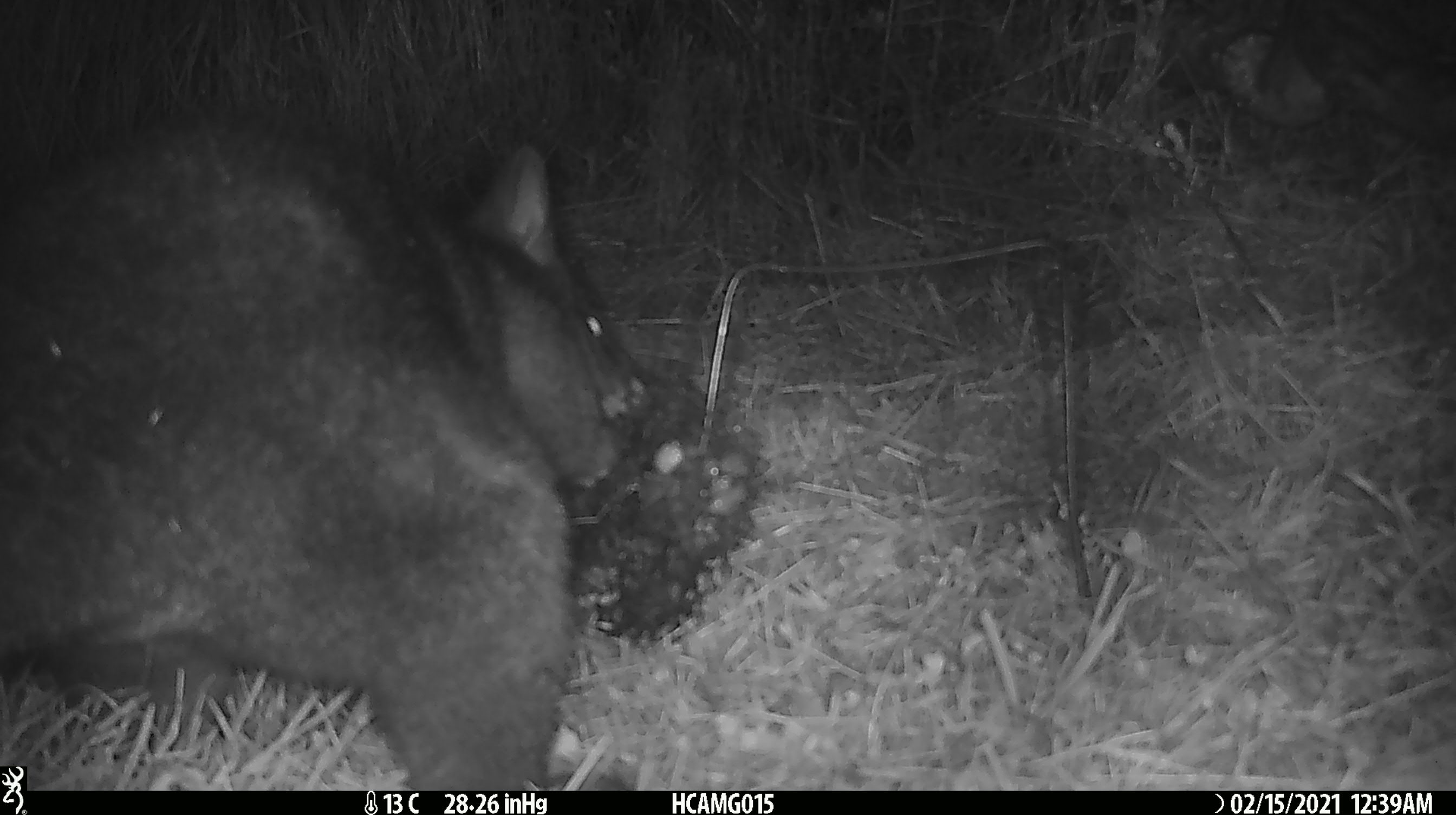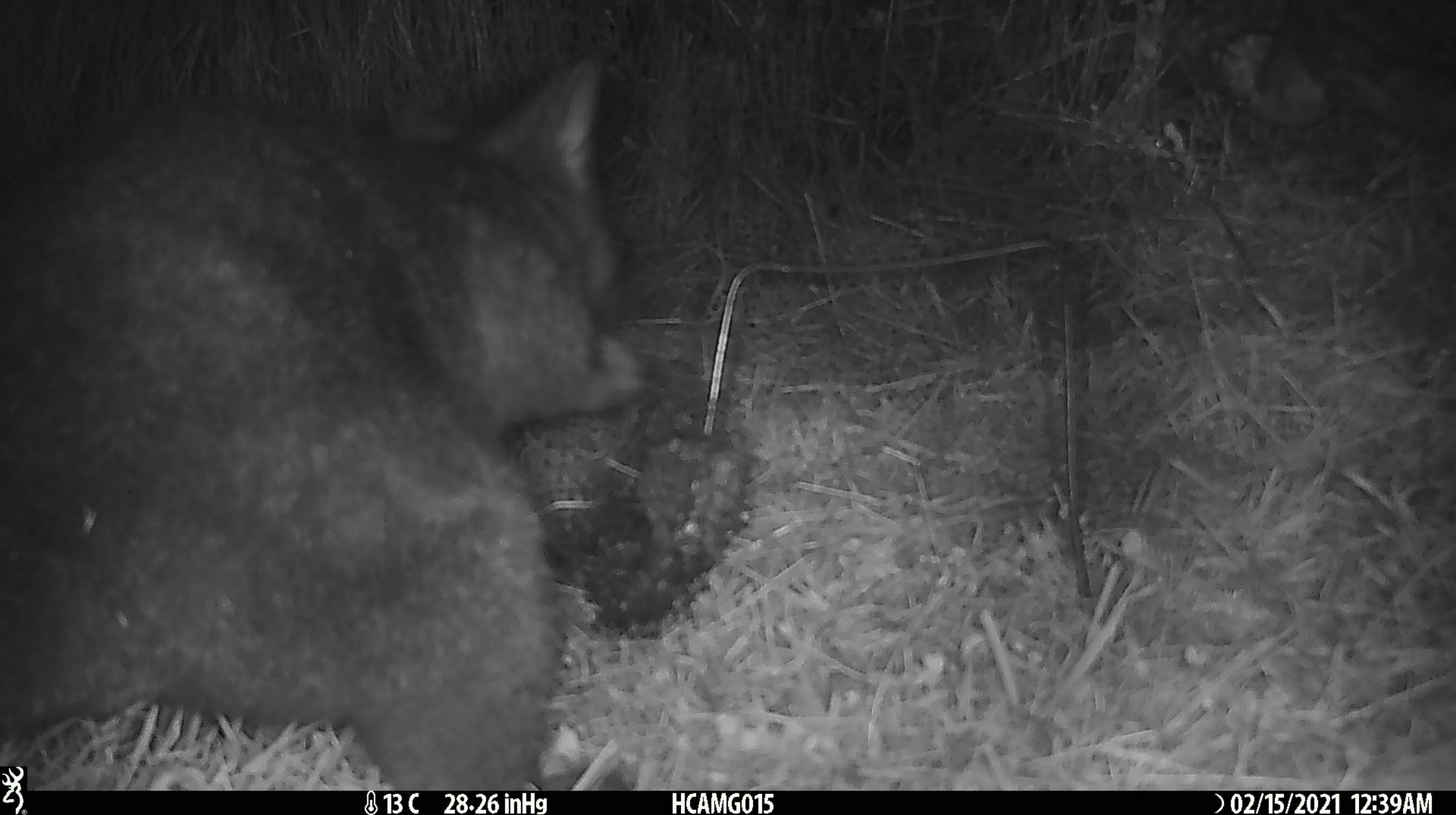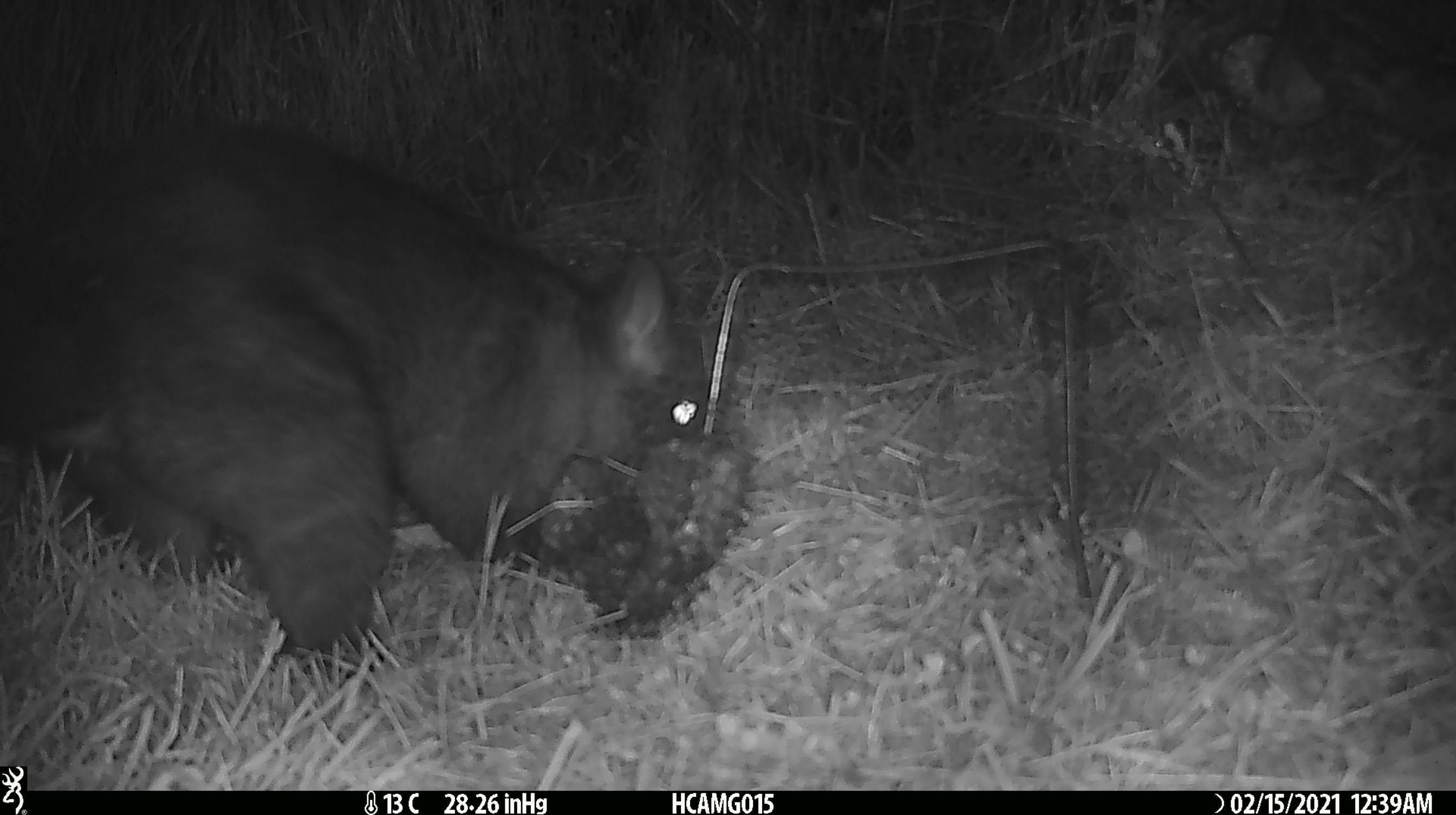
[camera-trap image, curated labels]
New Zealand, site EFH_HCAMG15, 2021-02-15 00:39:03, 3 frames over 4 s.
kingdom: Animalia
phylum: Chordata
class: Mammalia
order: Diprotodontia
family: Phalangeridae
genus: Trichosurus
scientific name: Trichosurus vulpecula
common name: common brushtail possum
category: possum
Possum (common brushtail possum) (Trichosurus vulpecula).